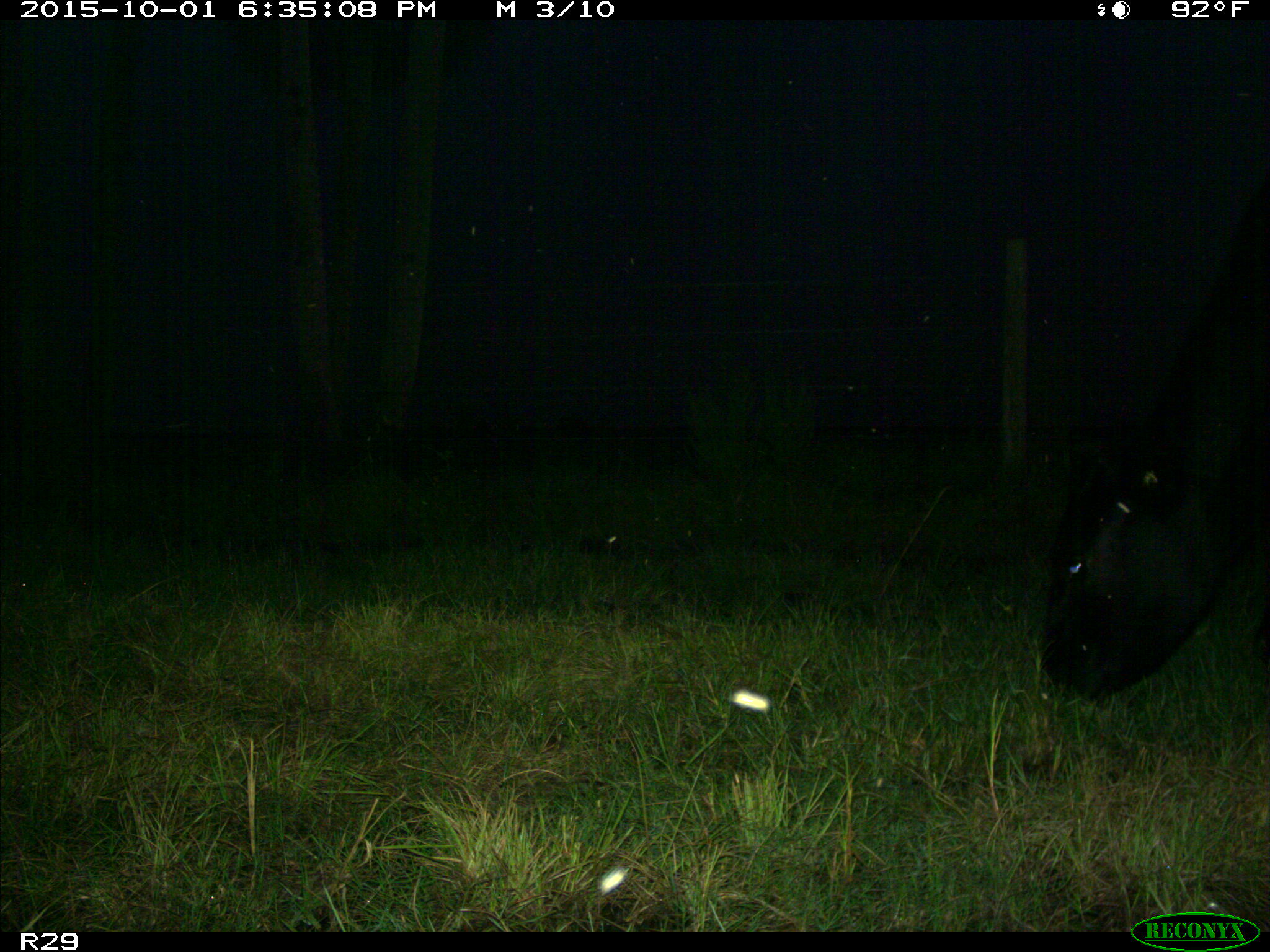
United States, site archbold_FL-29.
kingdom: Animalia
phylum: Chordata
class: Mammalia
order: Artiodactyla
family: Bovidae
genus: Bos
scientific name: Bos taurus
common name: domestic cow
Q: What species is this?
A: Bos taurus (domestic cow).